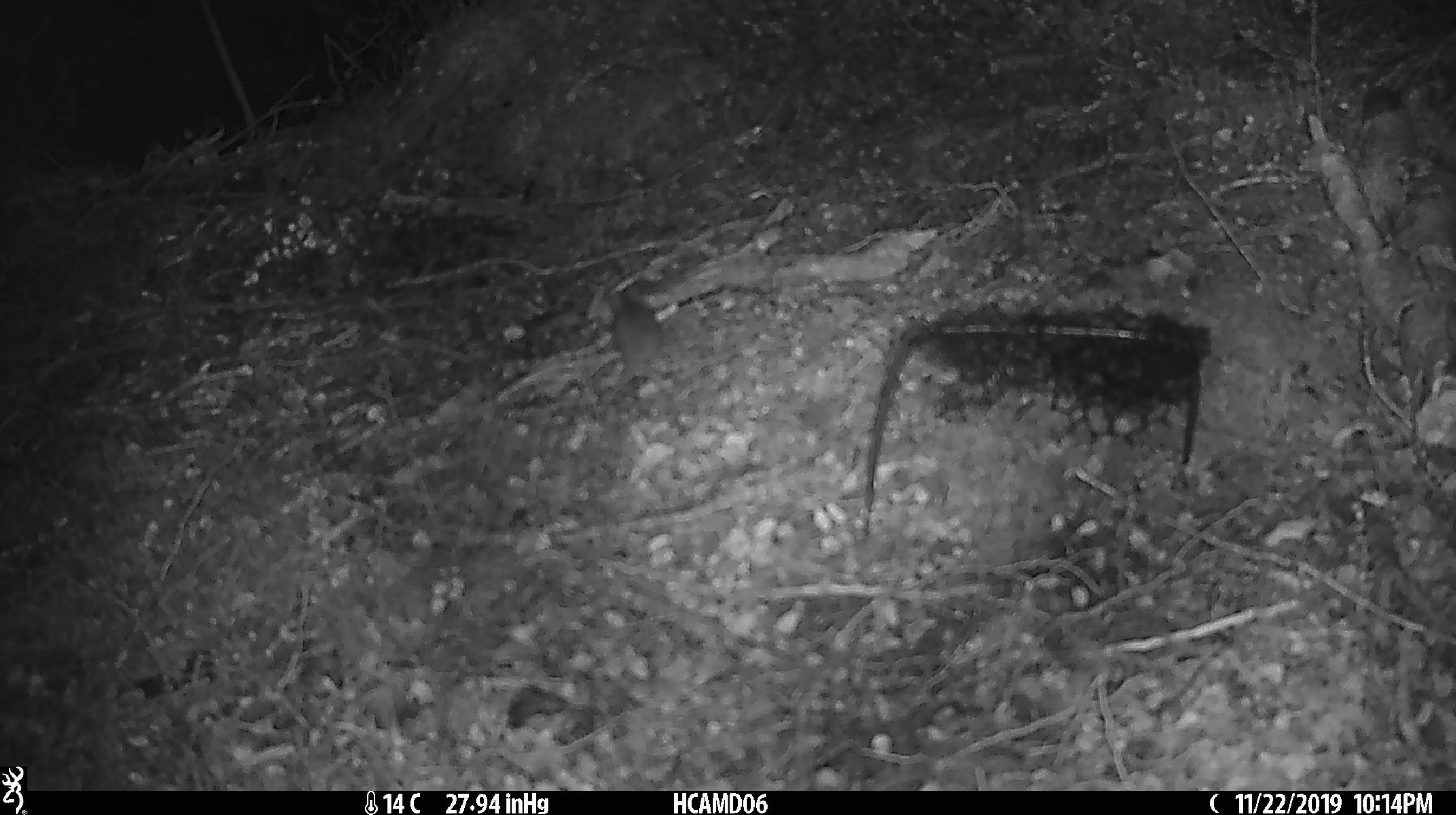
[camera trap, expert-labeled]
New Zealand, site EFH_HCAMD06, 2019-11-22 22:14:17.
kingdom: Animalia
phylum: Chordata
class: Mammalia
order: Rodentia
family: Muridae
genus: Mus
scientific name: Mus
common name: mouse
Mouse (Mus).